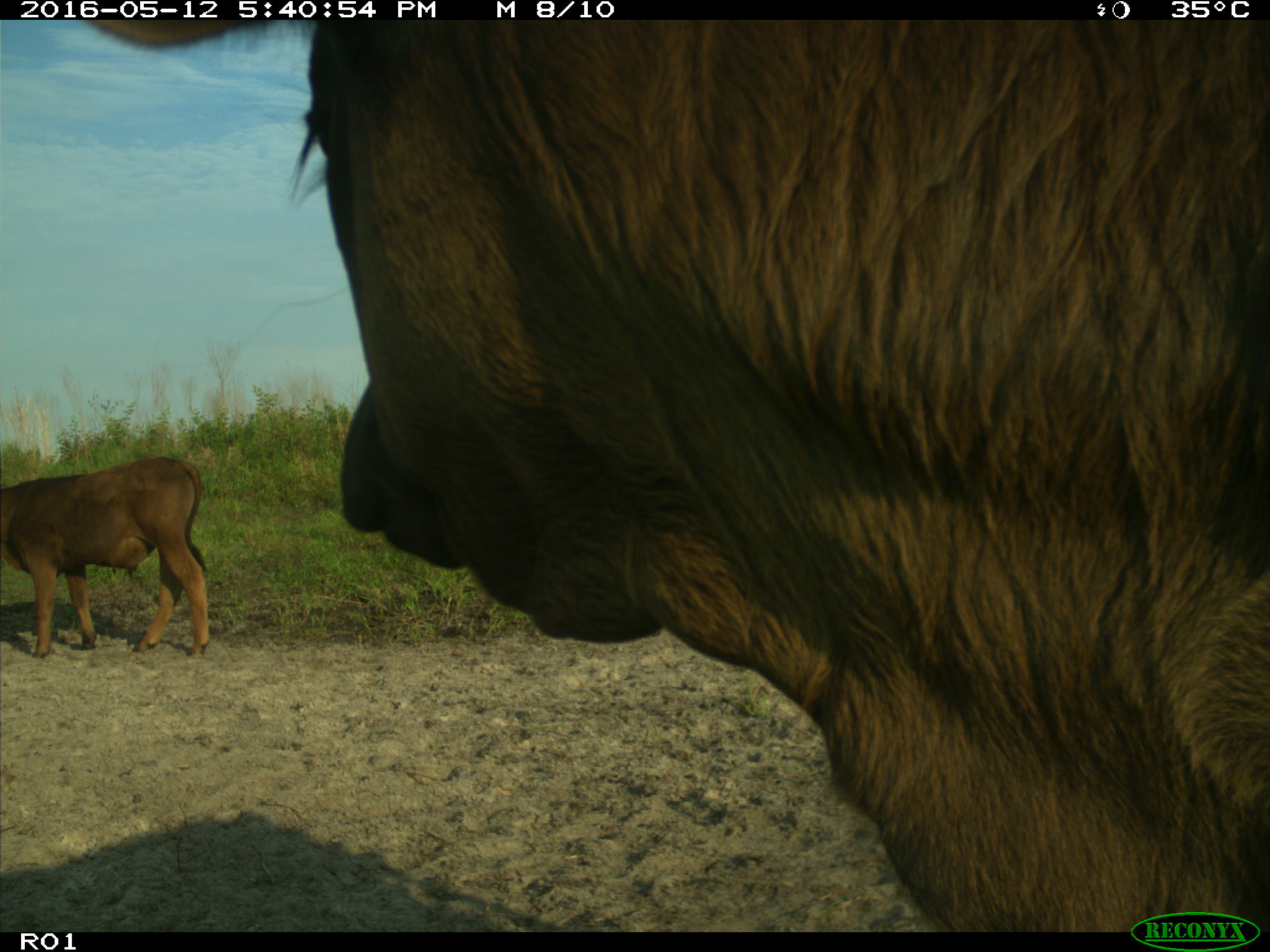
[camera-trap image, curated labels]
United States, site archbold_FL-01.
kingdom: Animalia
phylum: Chordata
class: Mammalia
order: Artiodactyla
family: Bovidae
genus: Bos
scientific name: Bos taurus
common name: domestic cow